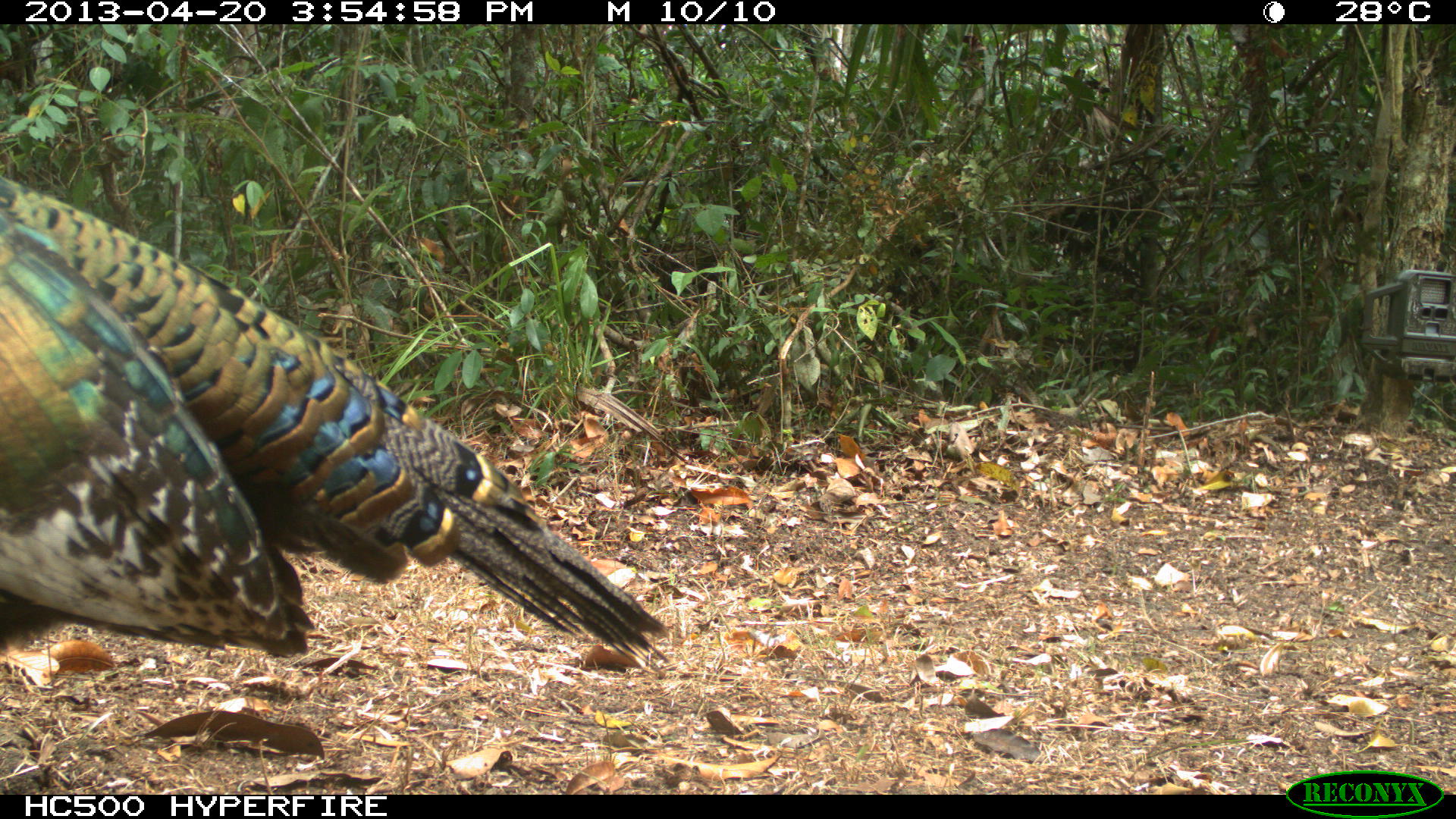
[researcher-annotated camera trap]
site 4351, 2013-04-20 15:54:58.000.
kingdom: Animalia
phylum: Chordata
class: Aves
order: Galliformes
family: Phasianidae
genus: Meleagris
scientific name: Meleagris ocellata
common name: ocellated turkey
Meleagris ocellata (ocellated turkey), count 3.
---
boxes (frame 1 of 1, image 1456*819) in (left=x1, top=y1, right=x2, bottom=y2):
meleagris ocellata: (left=0, top=168, right=671, bottom=664)